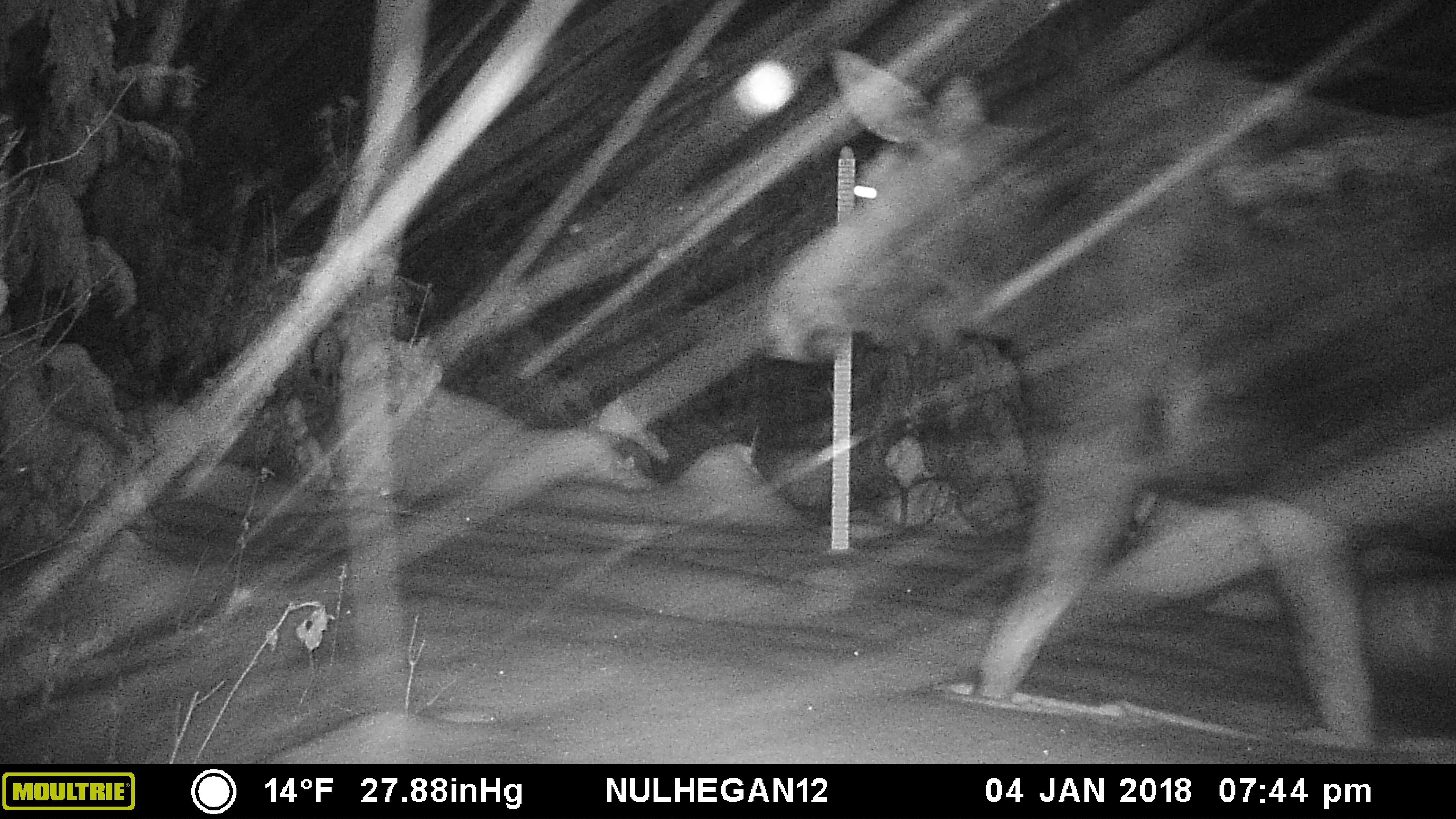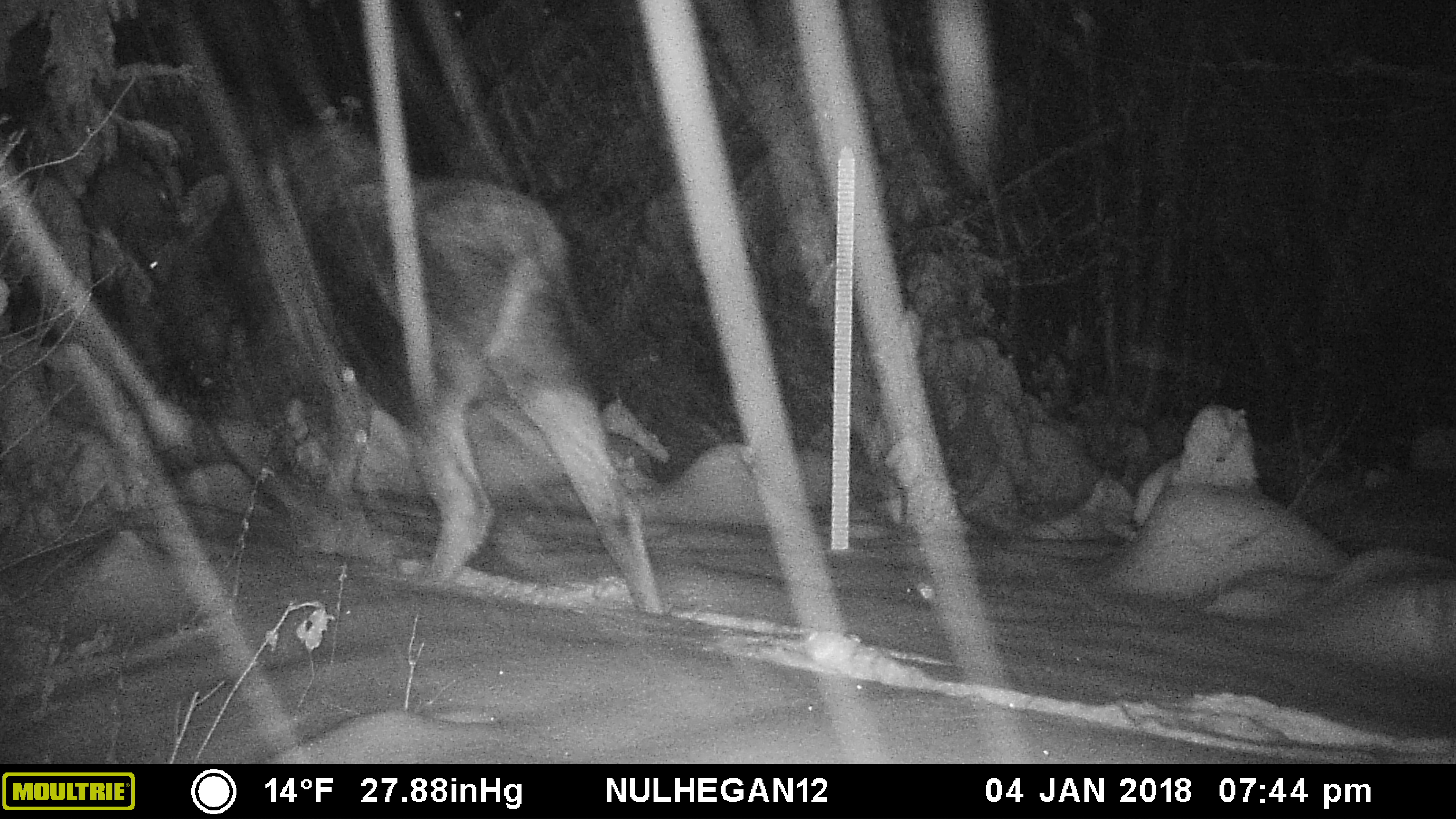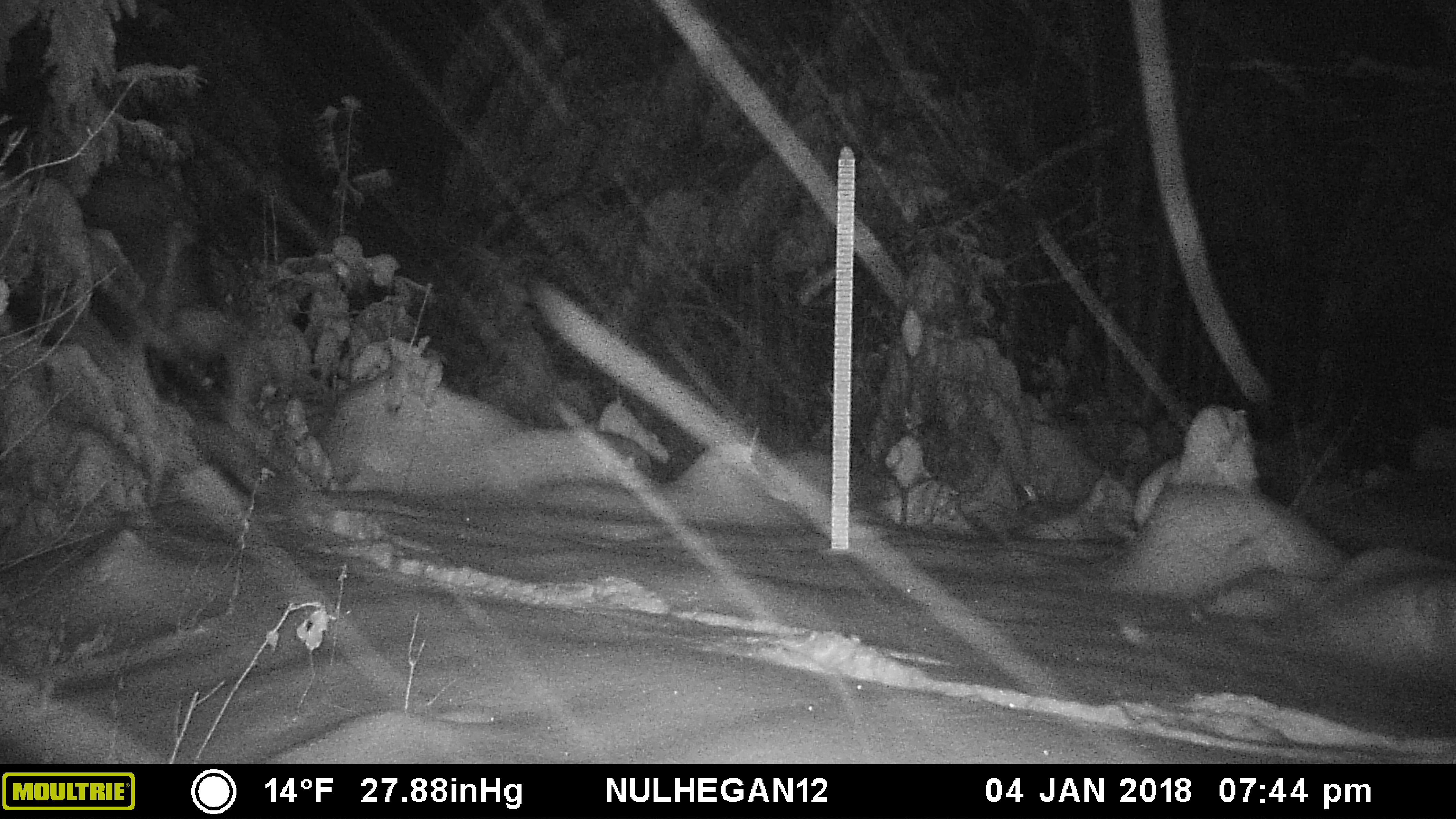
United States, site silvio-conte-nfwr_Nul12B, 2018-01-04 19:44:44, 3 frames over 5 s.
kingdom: Animalia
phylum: Chordata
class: Mammalia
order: Artiodactyla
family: Cervidae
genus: Alces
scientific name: Alces alces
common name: moose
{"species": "moose (Alces alces)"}